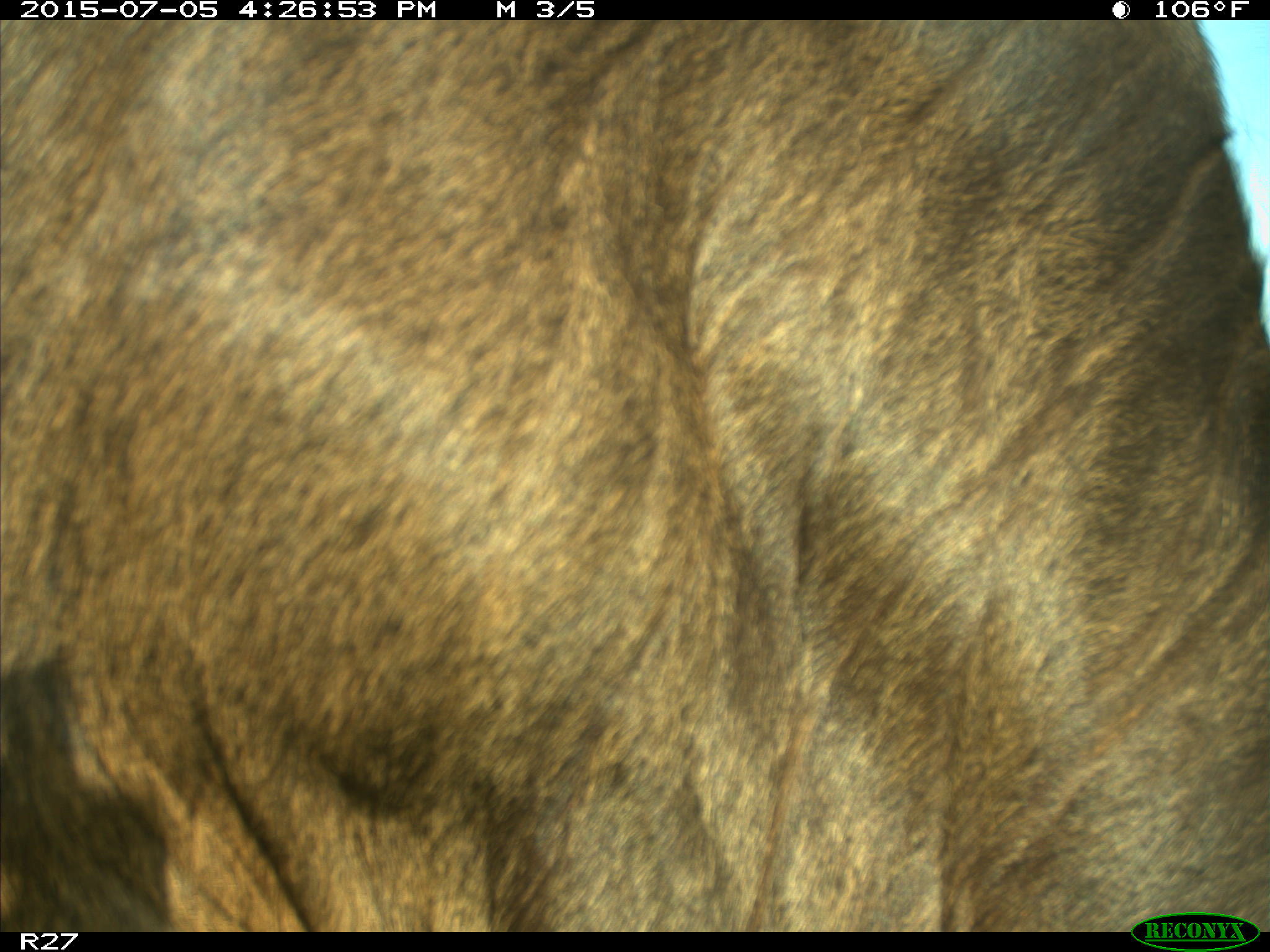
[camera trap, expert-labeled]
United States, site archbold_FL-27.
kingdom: Animalia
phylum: Chordata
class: Mammalia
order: Artiodactyla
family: Bovidae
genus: Bos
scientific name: Bos taurus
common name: domestic cow